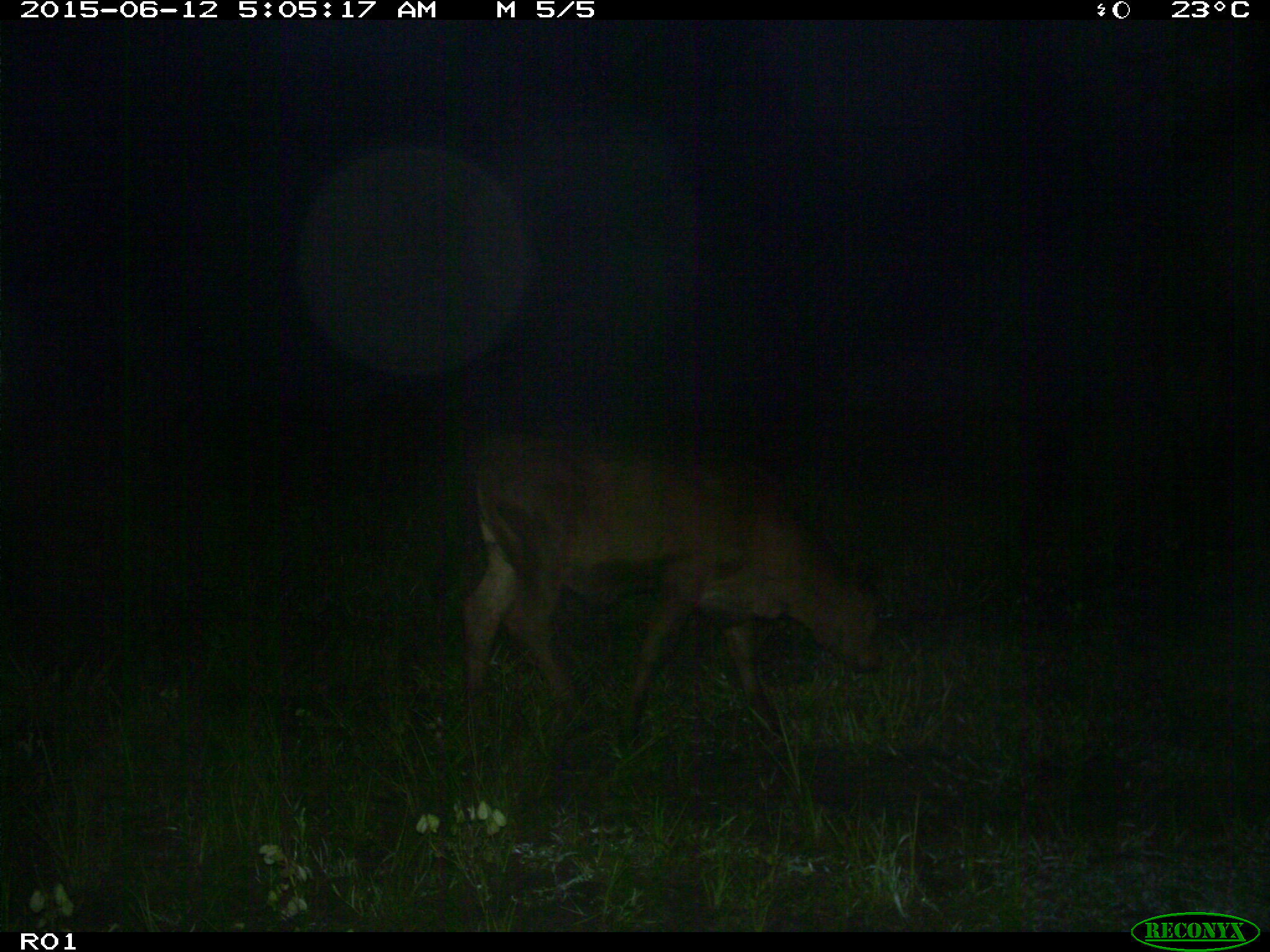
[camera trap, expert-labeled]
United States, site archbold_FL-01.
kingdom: Animalia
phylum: Chordata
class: Mammalia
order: Artiodactyla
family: Bovidae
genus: Bos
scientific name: Bos taurus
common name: domestic cow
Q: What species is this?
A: Bos taurus (domestic cow).